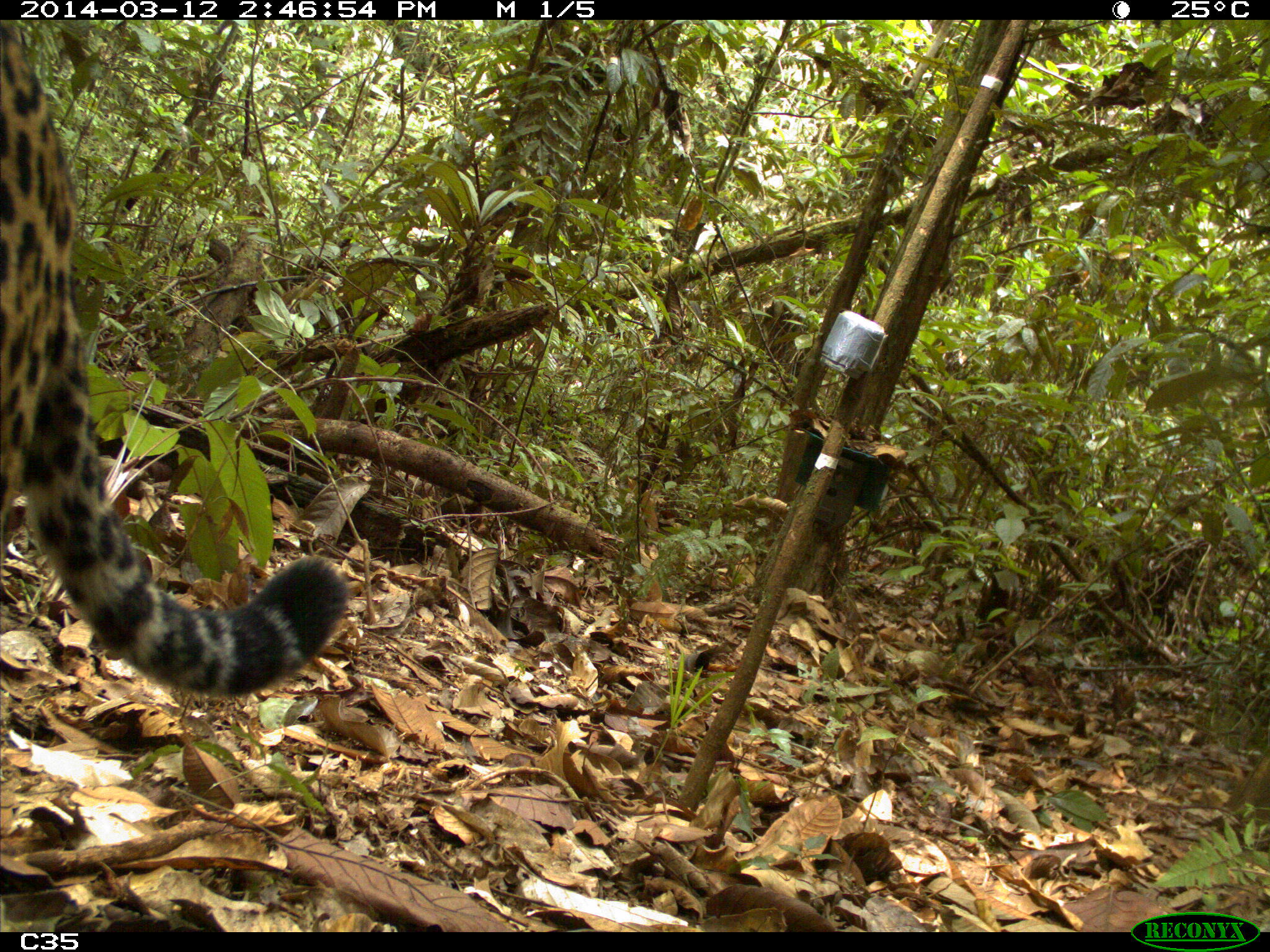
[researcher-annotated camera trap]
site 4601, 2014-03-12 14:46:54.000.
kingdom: Animalia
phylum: Chordata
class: Mammalia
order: Carnivora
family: Felidae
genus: Panthera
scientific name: Panthera onca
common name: jaguar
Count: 1.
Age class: adult.